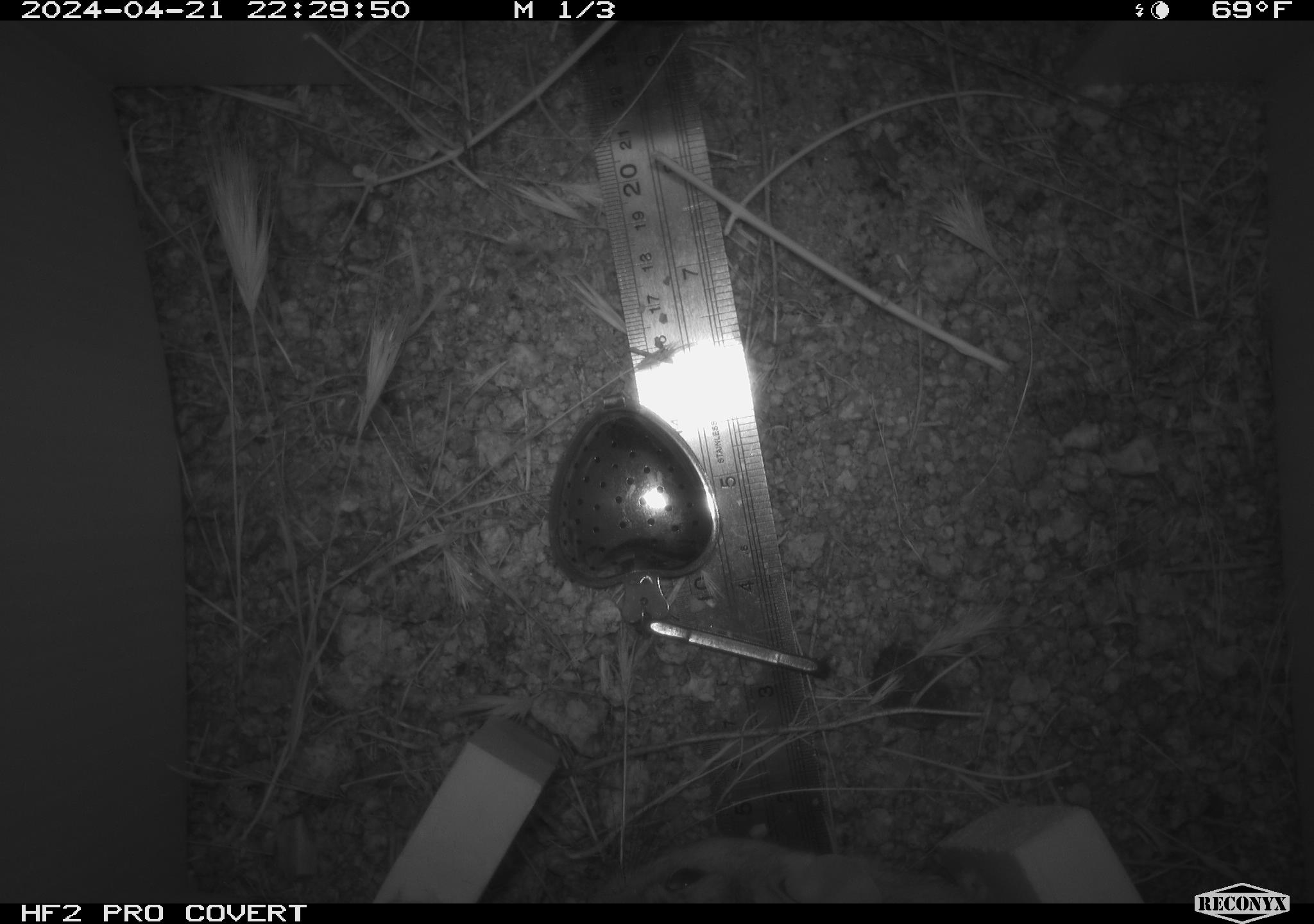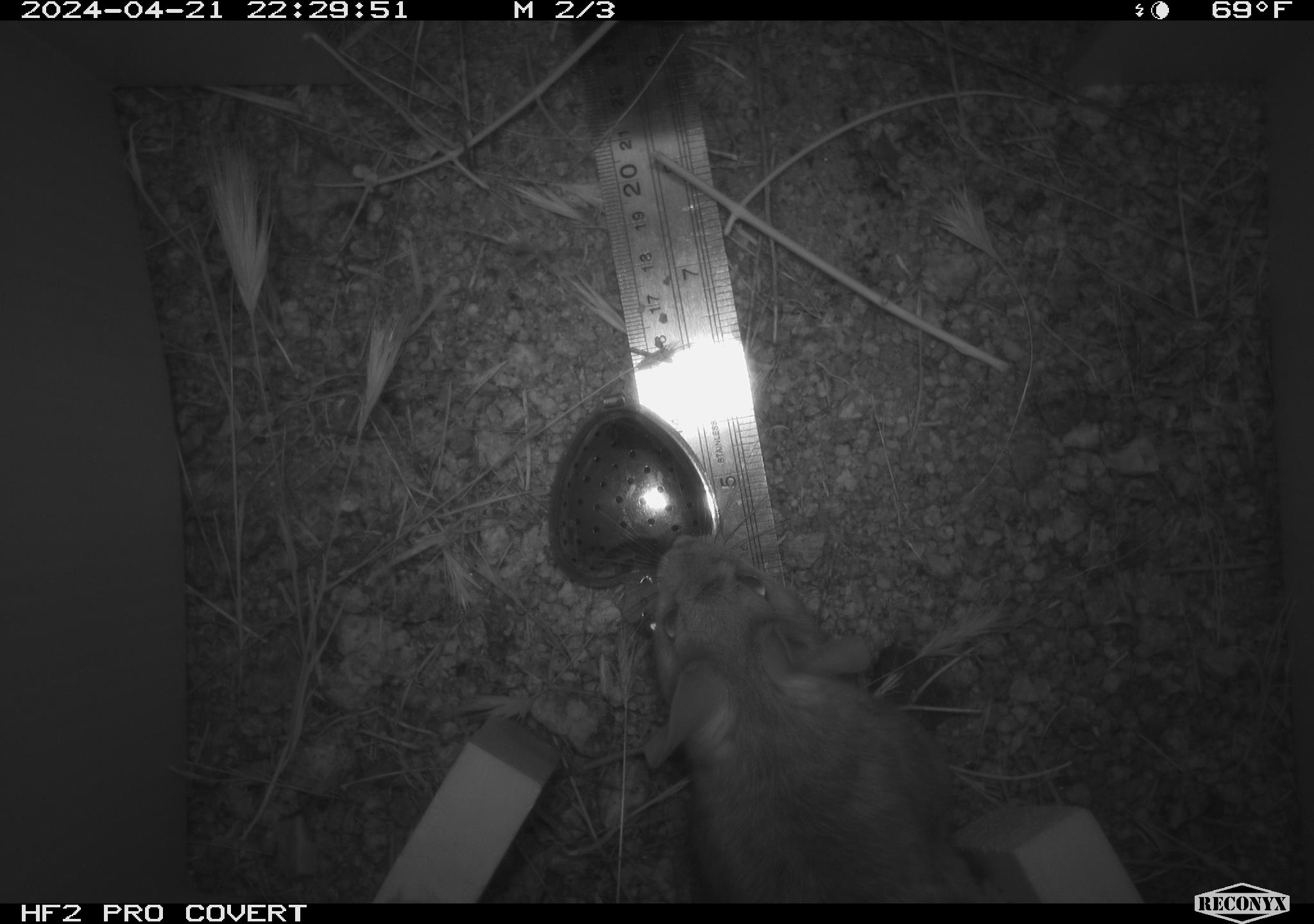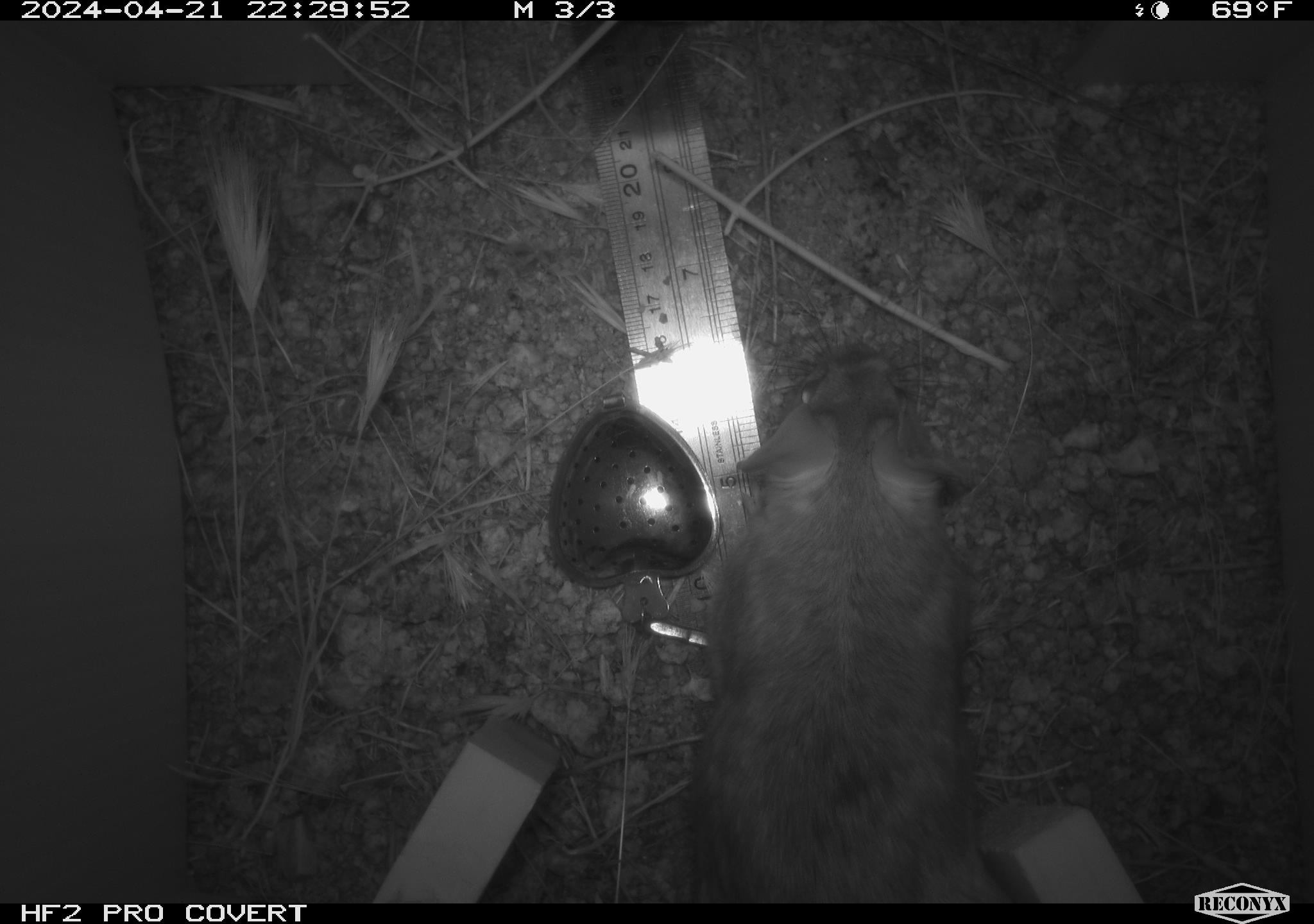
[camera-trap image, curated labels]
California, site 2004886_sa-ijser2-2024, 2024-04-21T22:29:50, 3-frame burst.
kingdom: Animalia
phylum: Chordata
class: Mammalia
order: Rodentia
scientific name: Rodentia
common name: woodrat or rat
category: woodrat or rat species